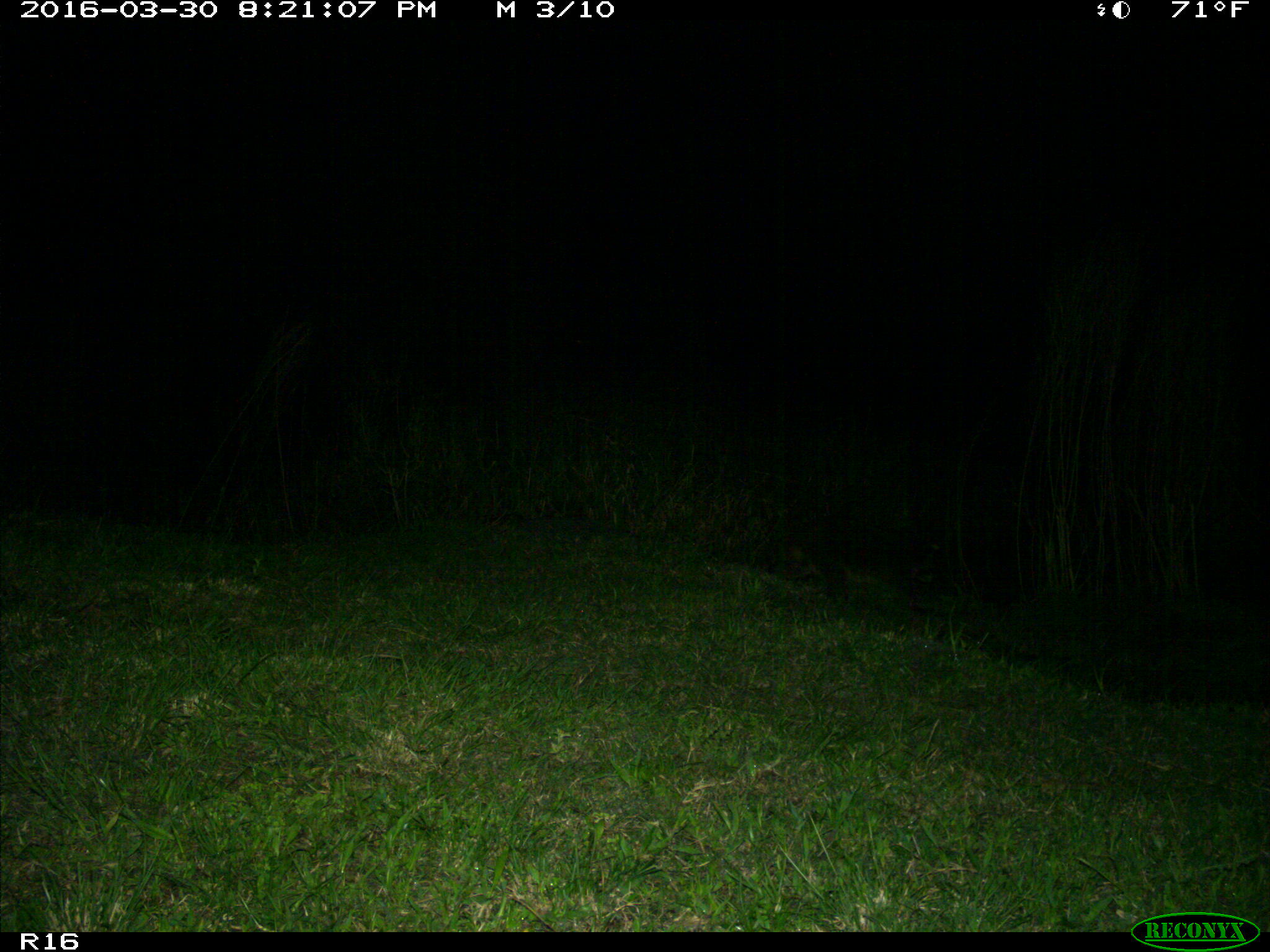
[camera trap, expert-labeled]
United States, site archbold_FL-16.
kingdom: Animalia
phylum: Chordata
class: Mammalia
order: Carnivora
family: Procyonidae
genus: Procyon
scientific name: Procyon lotor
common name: common raccoon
Procyon lotor (common raccoon).